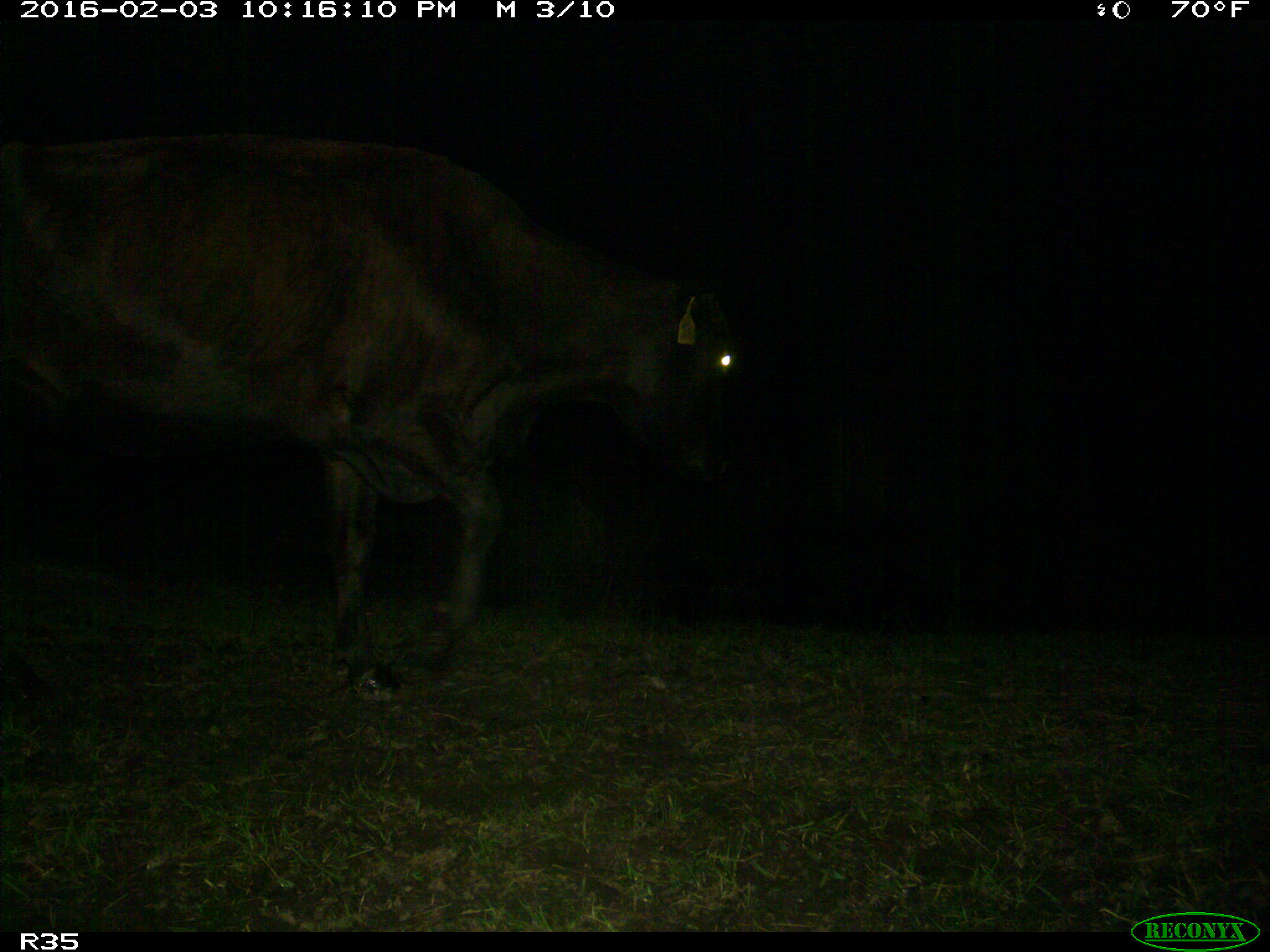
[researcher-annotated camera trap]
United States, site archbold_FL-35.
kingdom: Animalia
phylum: Chordata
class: Mammalia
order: Artiodactyla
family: Bovidae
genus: Bos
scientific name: Bos taurus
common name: domestic cow